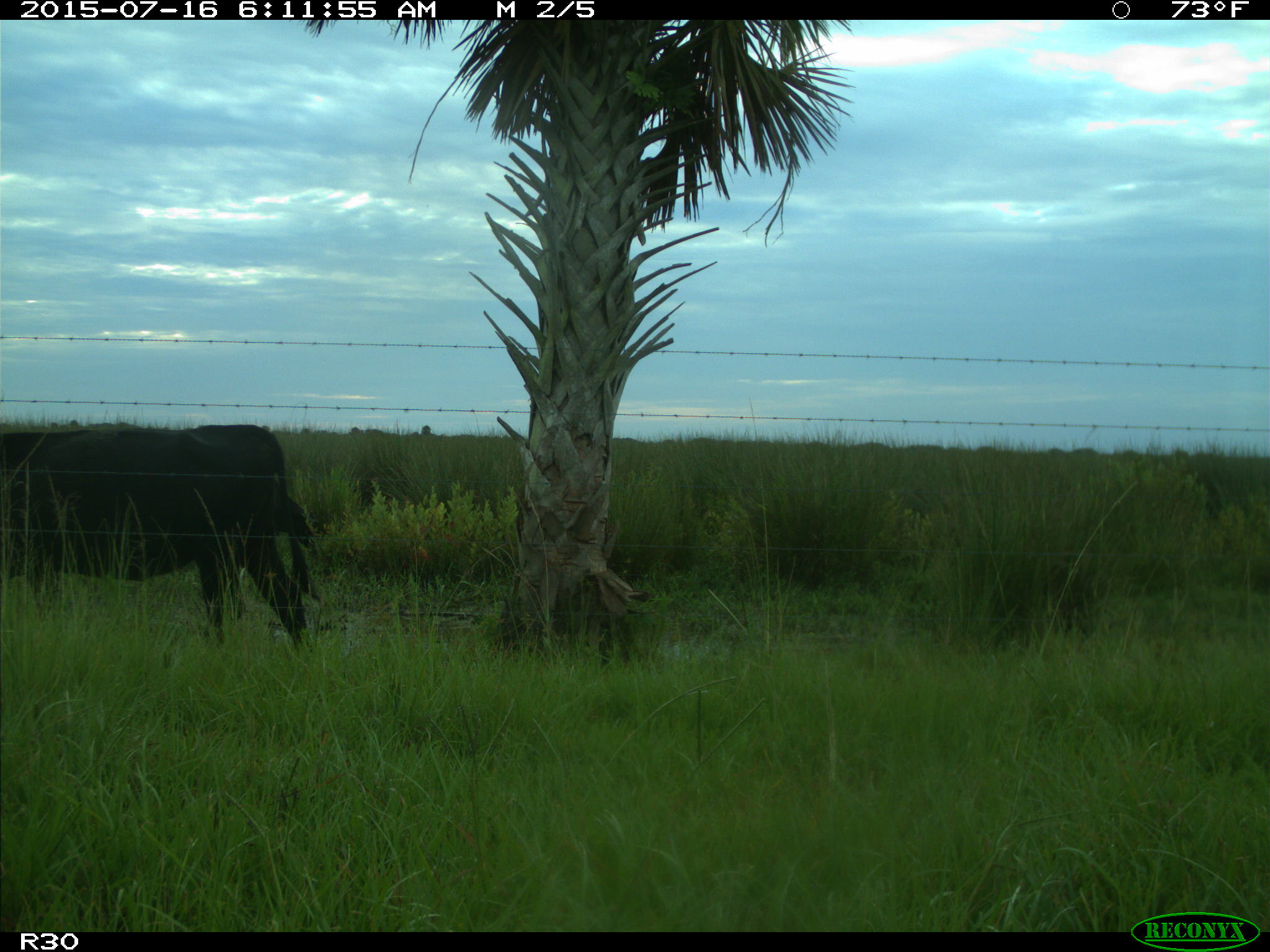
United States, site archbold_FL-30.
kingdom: Animalia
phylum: Chordata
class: Mammalia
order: Artiodactyla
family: Bovidae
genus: Bos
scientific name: Bos taurus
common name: domestic cow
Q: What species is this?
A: Bos taurus (domestic cow).